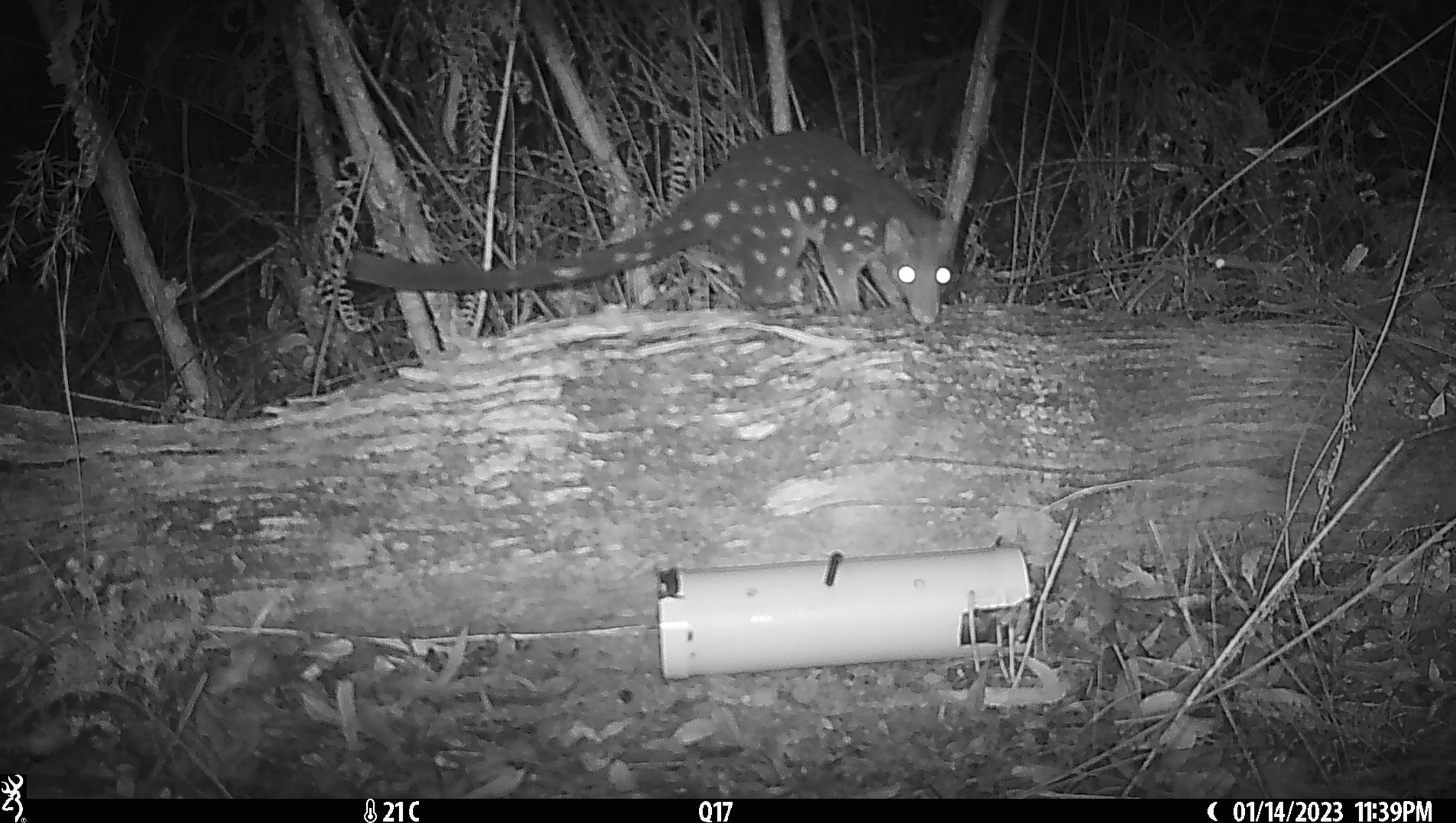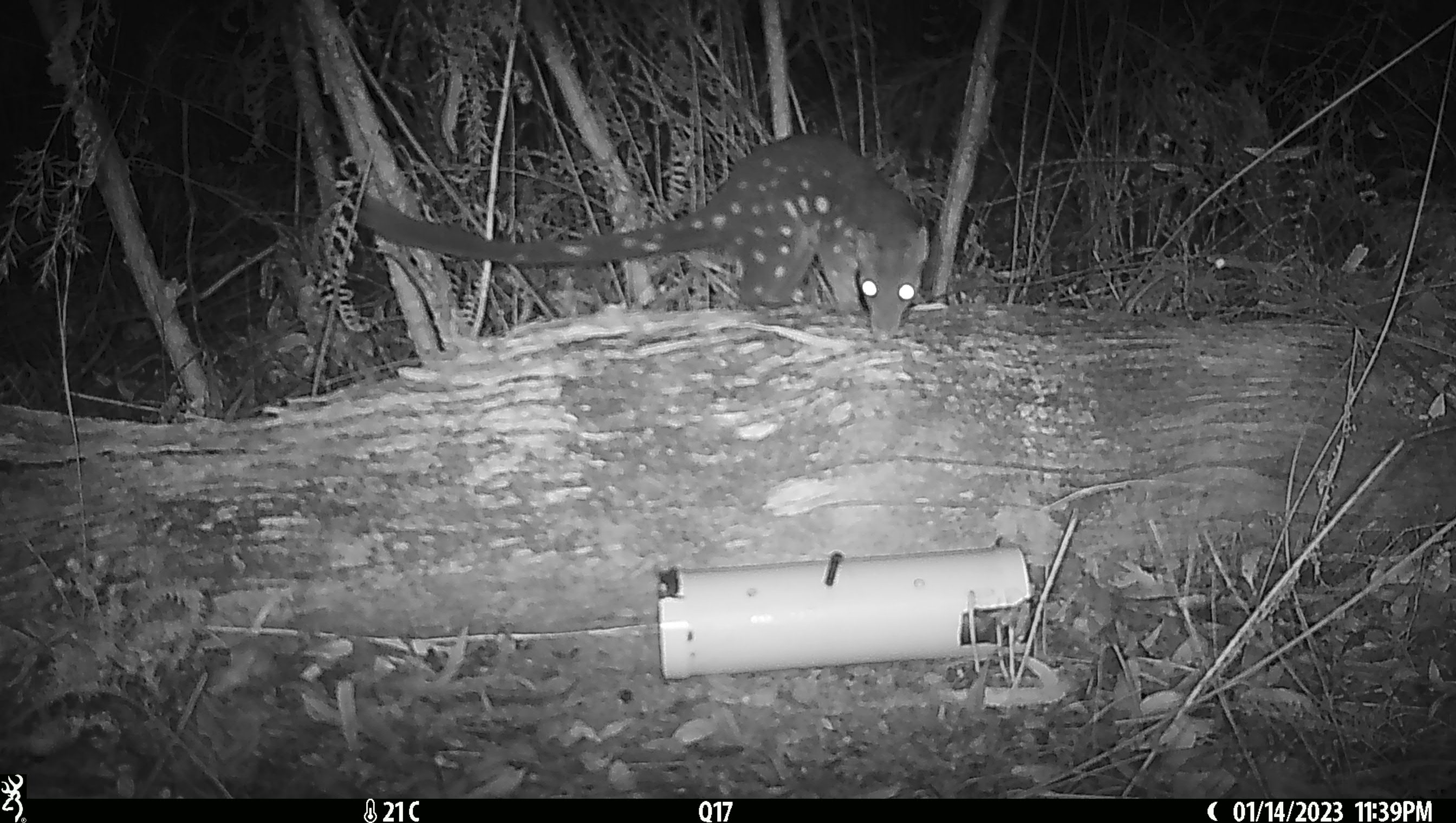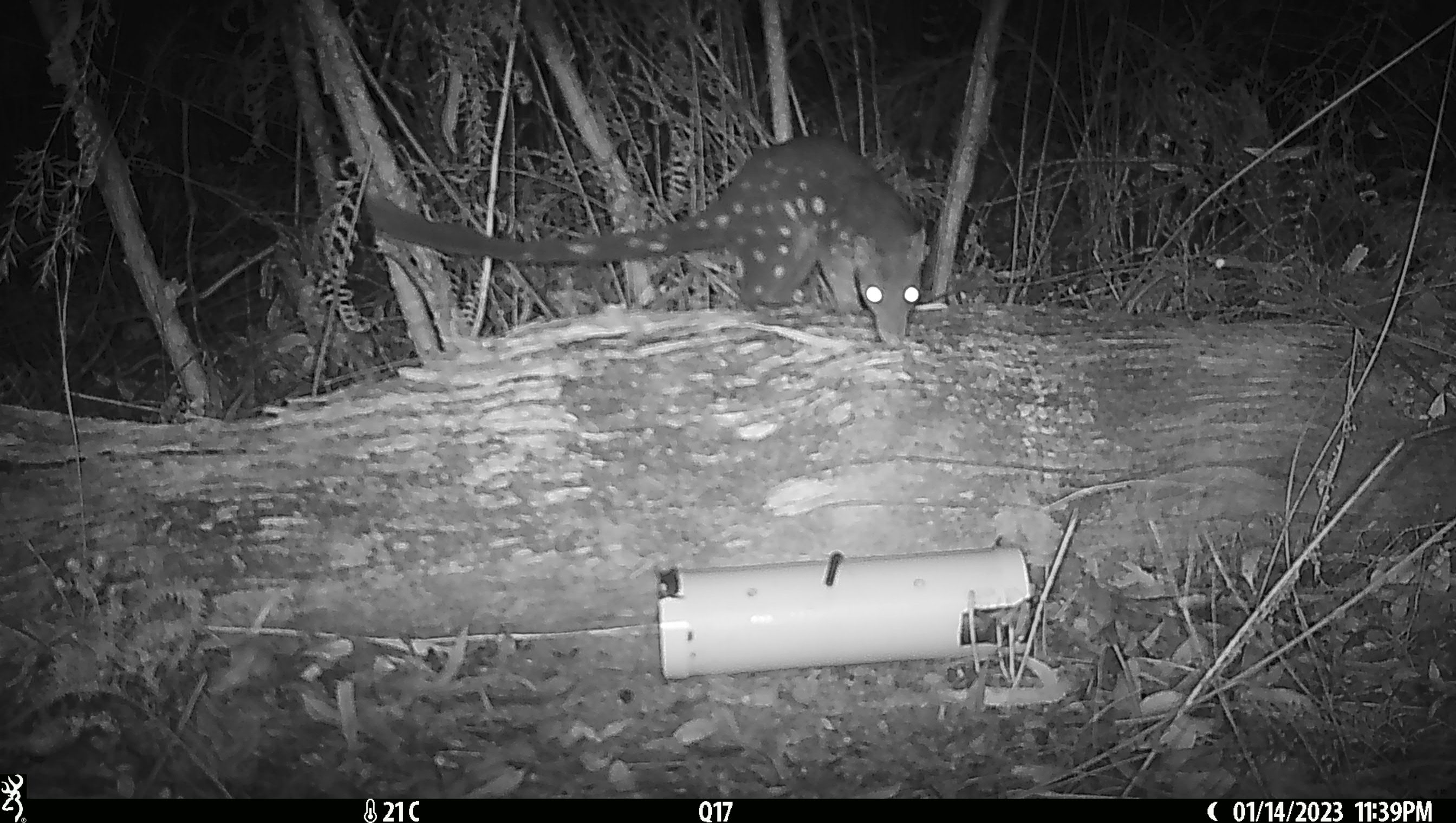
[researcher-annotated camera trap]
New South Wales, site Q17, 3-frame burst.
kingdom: Animalia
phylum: Chordata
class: Mammalia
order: Dasyuromorphia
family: Dasyuridae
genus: Dasyurus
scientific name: Dasyurus maculatus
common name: spotted-tailed quoll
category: quoll